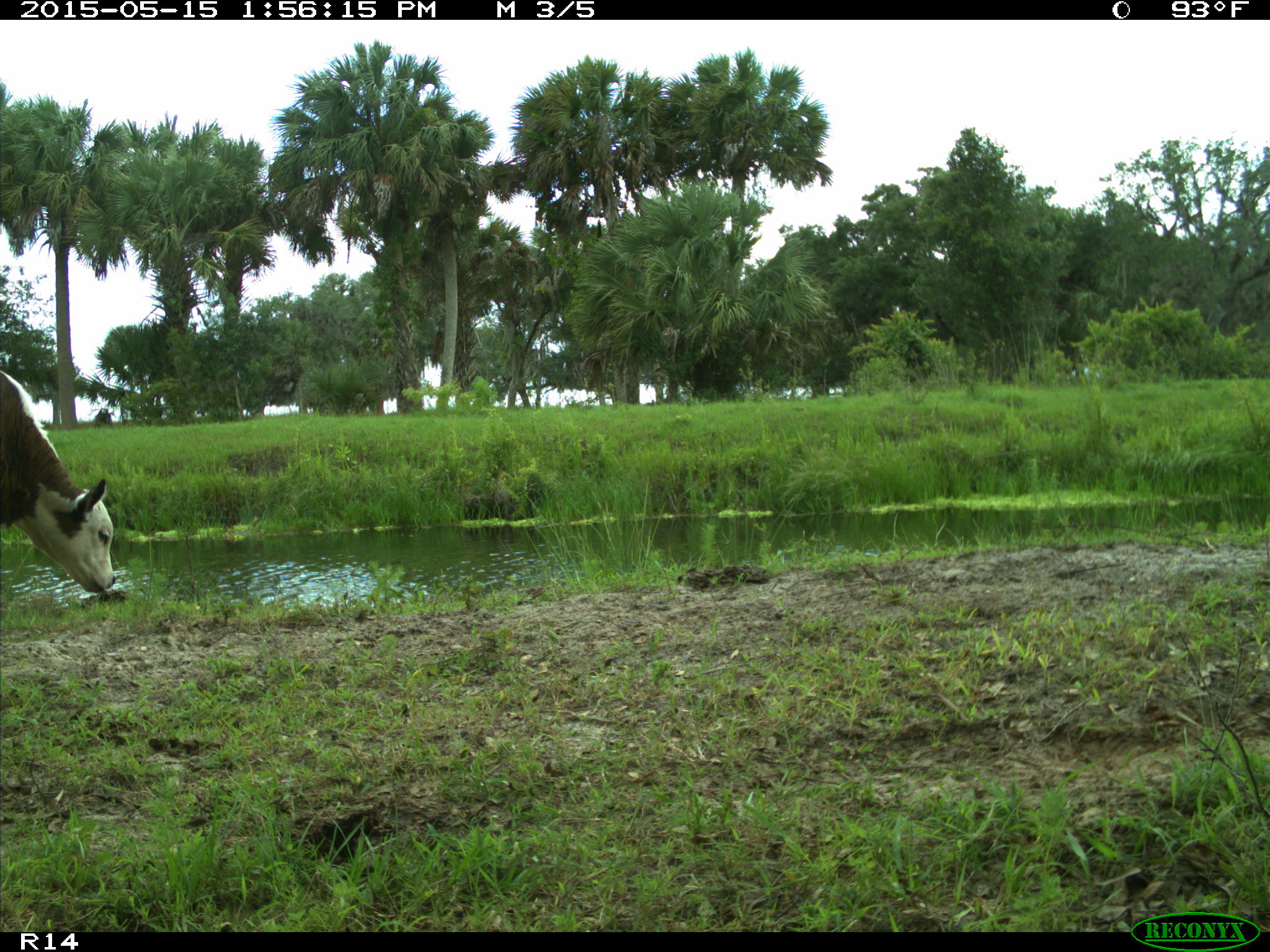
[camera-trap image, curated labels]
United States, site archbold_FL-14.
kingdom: Animalia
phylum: Chordata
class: Mammalia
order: Artiodactyla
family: Bovidae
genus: Bos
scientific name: Bos taurus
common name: domestic cow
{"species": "Bos taurus (domestic cow)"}